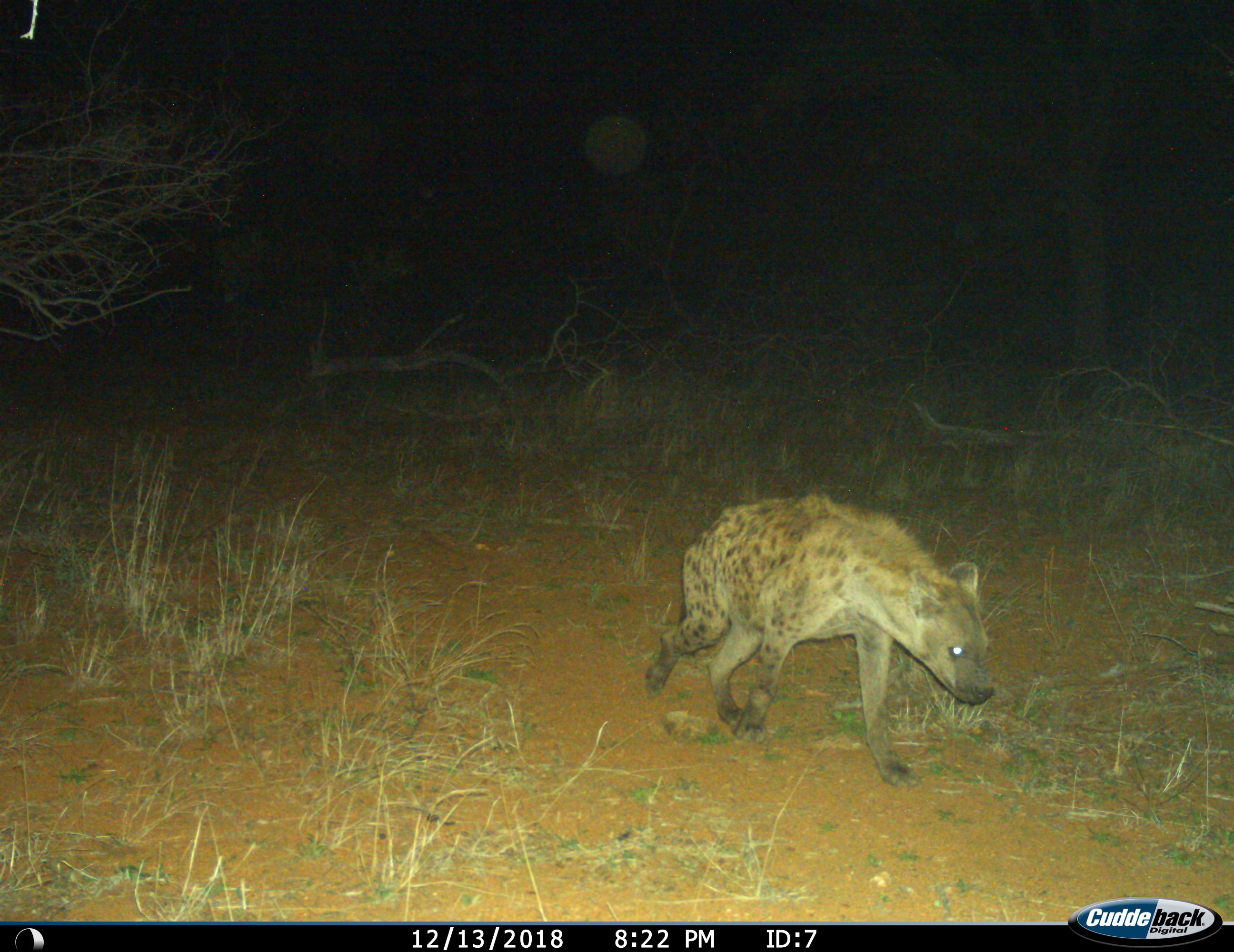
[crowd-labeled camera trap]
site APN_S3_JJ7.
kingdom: Animalia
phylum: Chordata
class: Mammalia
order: Carnivora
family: Hyaenidae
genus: Crocuta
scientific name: Crocuta crocuta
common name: spotted hyena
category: hyenaspotted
Hyenaspotted (spotted hyena) (Crocuta crocuta), count 1. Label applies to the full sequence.